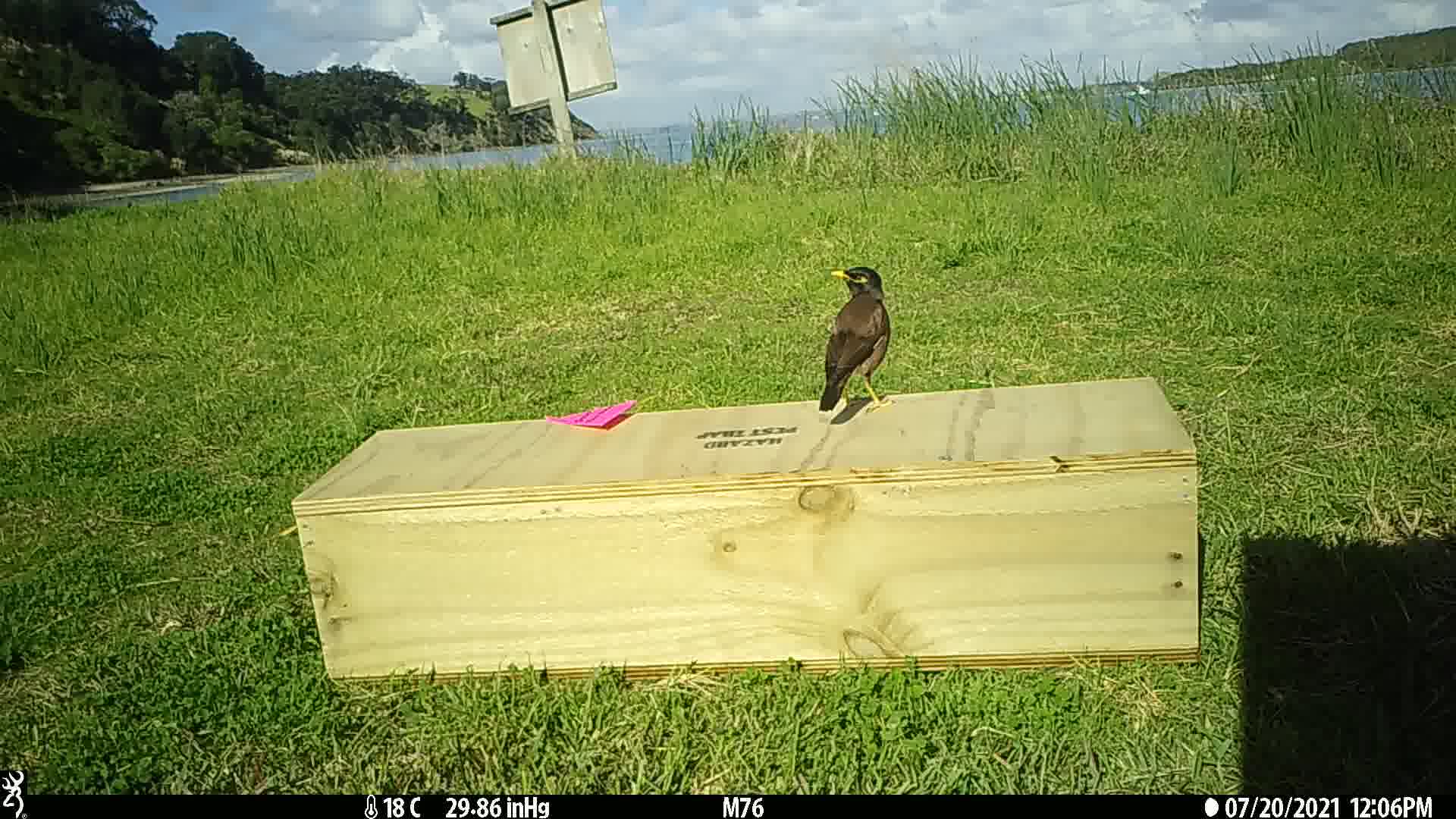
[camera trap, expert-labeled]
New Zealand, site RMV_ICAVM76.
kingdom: Animalia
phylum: Chordata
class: Aves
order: Passeriformes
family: Sturnidae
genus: Acridotheres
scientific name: Acridotheres tristis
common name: common myna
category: myna